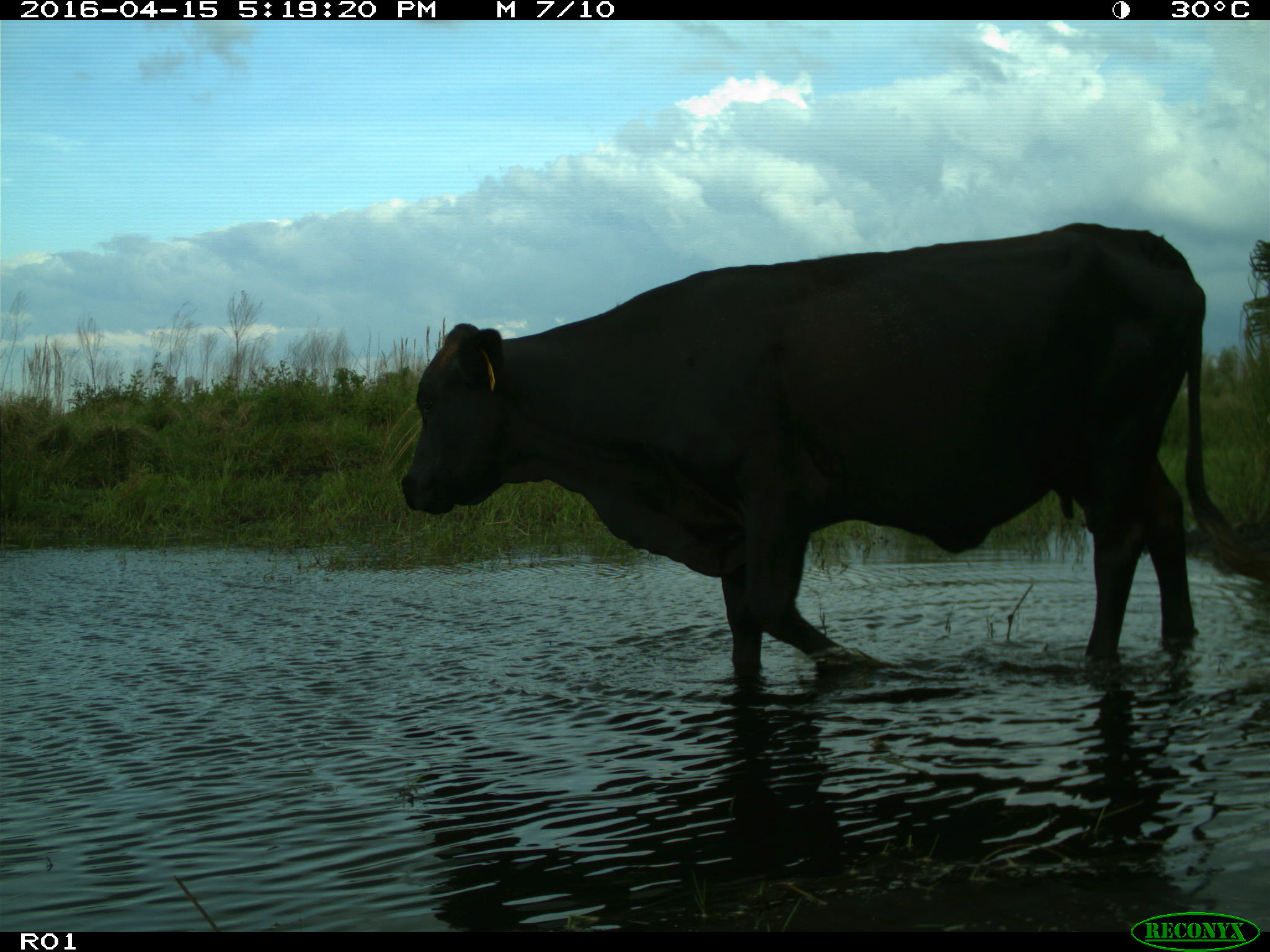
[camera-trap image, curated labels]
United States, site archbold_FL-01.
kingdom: Animalia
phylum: Chordata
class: Mammalia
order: Artiodactyla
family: Bovidae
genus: Bos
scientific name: Bos taurus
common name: domestic cow